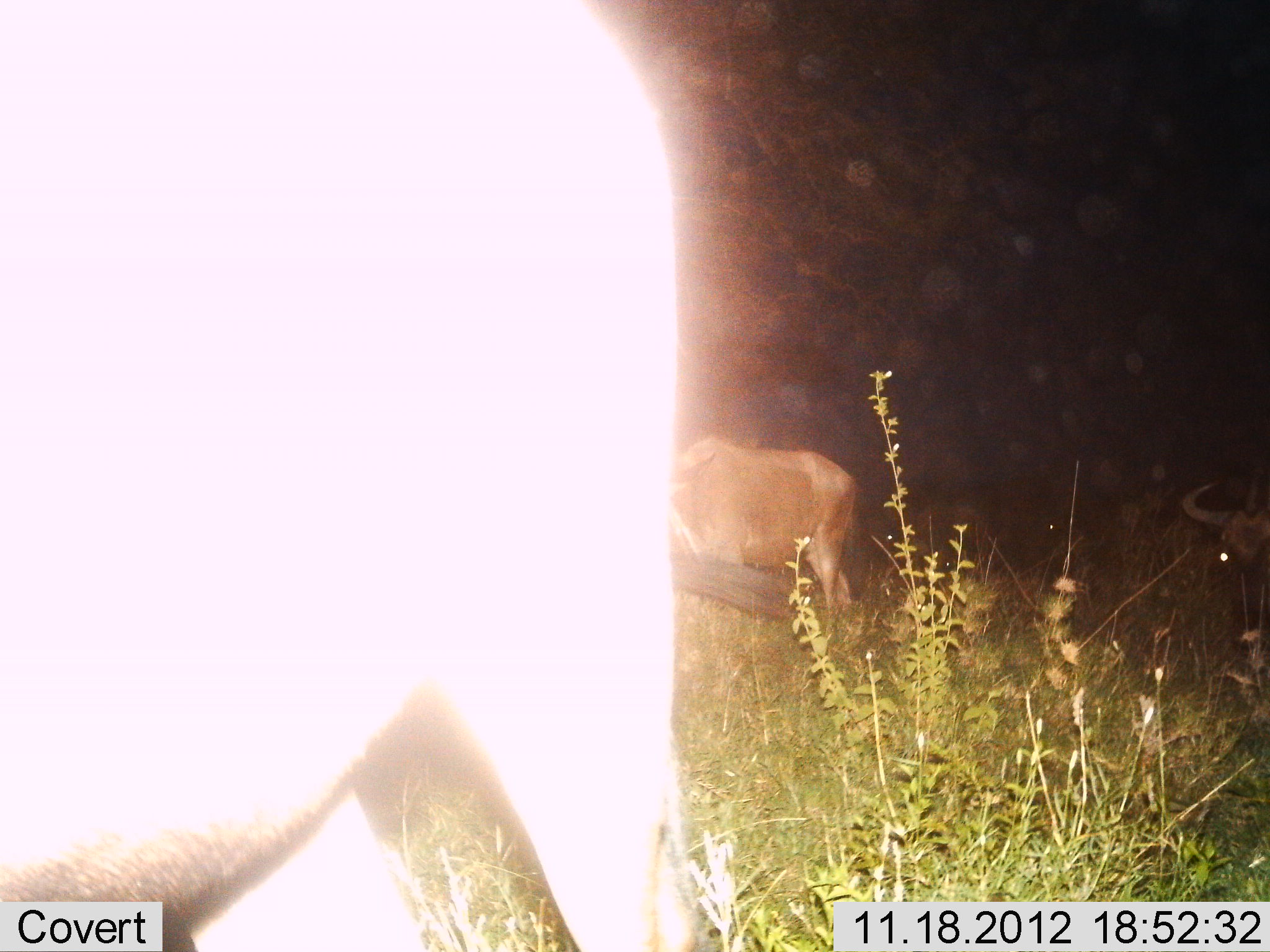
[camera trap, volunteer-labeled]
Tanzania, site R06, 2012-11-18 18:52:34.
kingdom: Animalia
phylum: Chordata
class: Mammalia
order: Artiodactyla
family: Bovidae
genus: Connochaetes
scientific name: Connochaetes taurinus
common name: blue wildebeest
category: wildebeest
Wildebeest (blue wildebeest) (Connochaetes taurinus), count 5. Behavior (volunteer vote fractions): standing 56%, resting 22%, moving 44%, interacting 0%. Young present (vote fraction): 0%. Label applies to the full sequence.